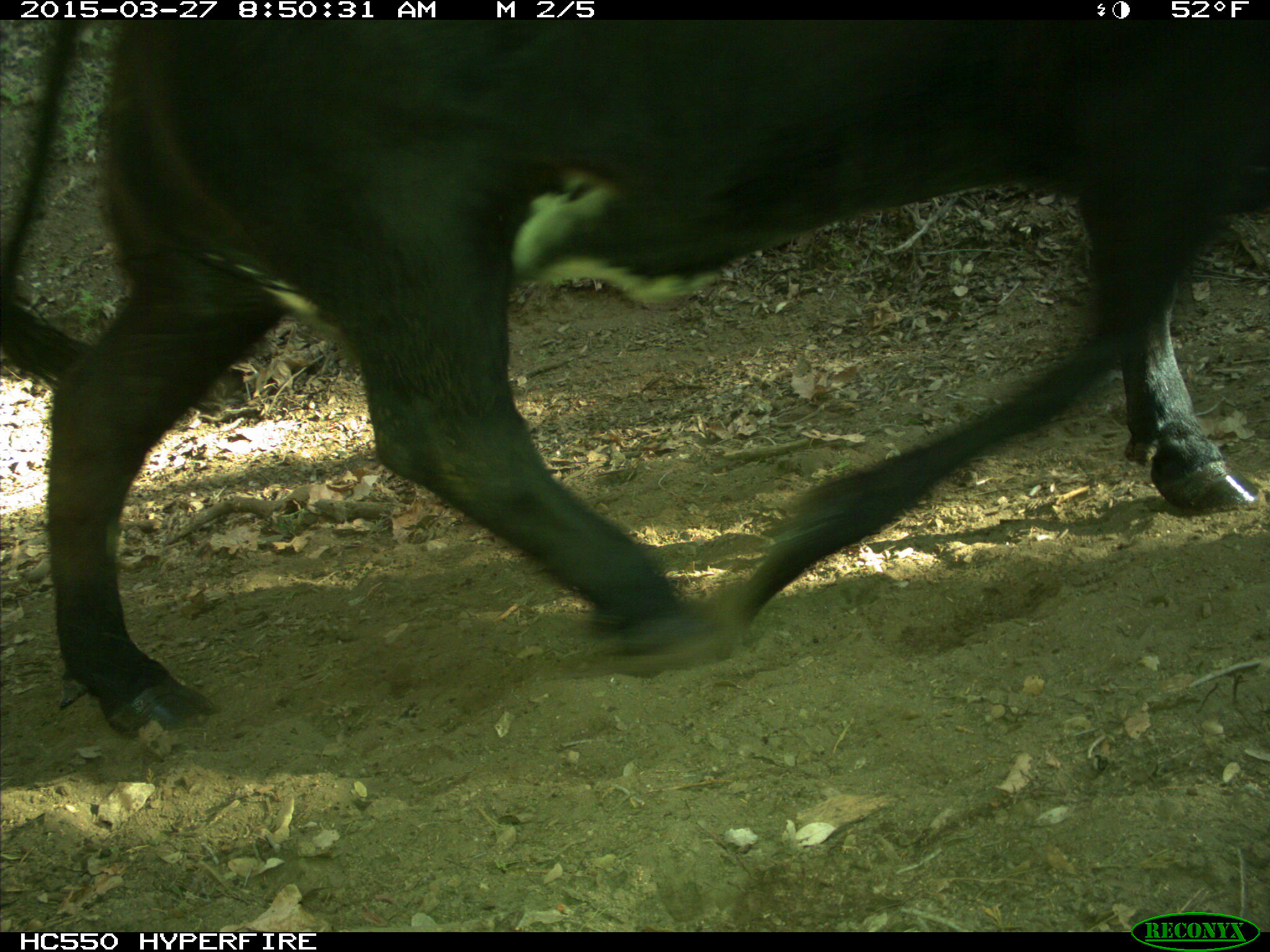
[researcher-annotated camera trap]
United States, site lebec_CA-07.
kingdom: Animalia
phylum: Chordata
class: Mammalia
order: Artiodactyla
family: Bovidae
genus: Bos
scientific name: Bos taurus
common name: domestic cow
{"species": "Bos taurus (domestic cow)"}